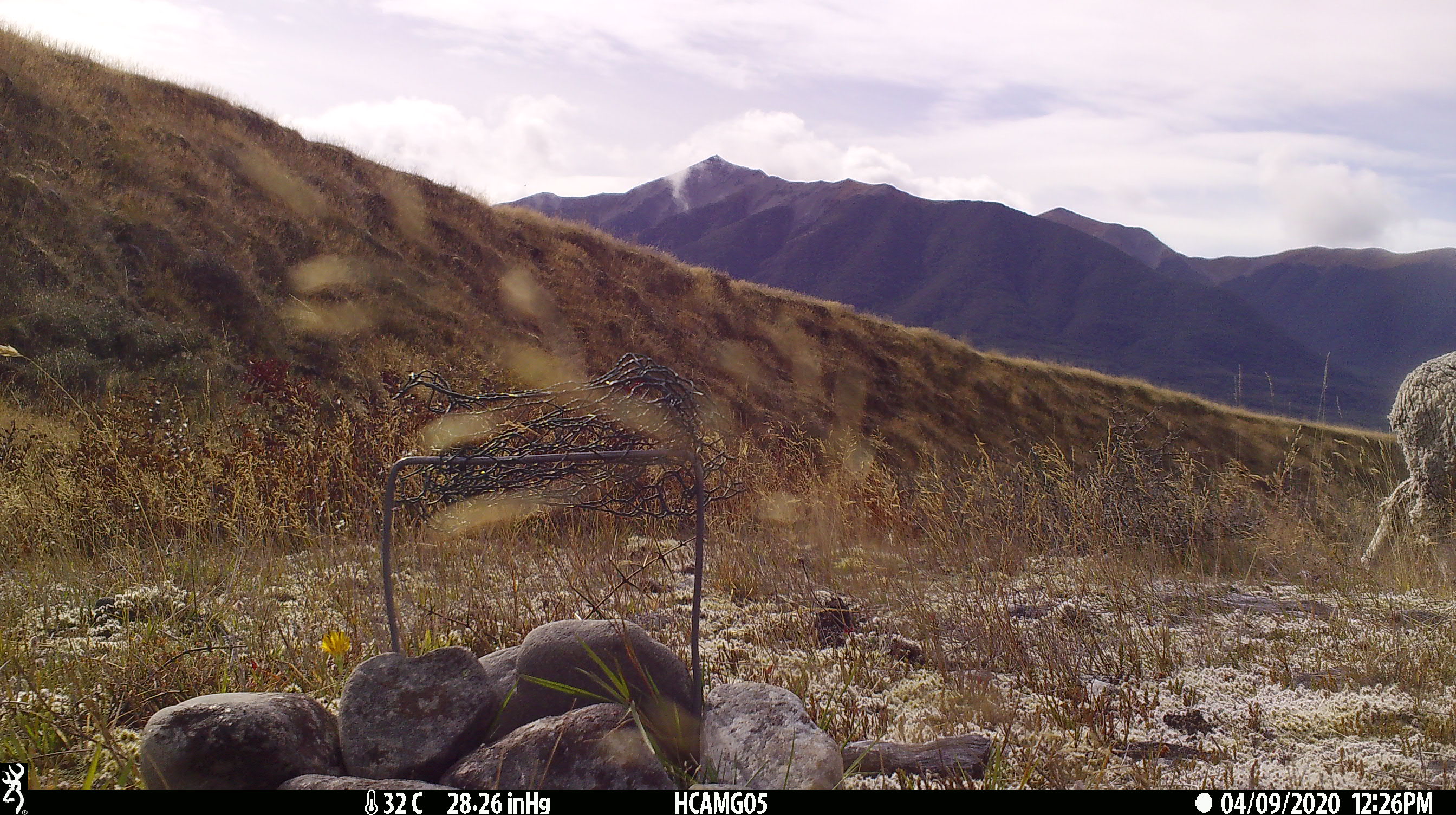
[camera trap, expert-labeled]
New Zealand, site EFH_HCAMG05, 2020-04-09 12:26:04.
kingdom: Animalia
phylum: Chordata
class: Mammalia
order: Artiodactyla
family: Bovidae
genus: Ovis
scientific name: Ovis aries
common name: domestic sheep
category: sheep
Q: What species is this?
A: Sheep (domestic sheep) (Ovis aries).